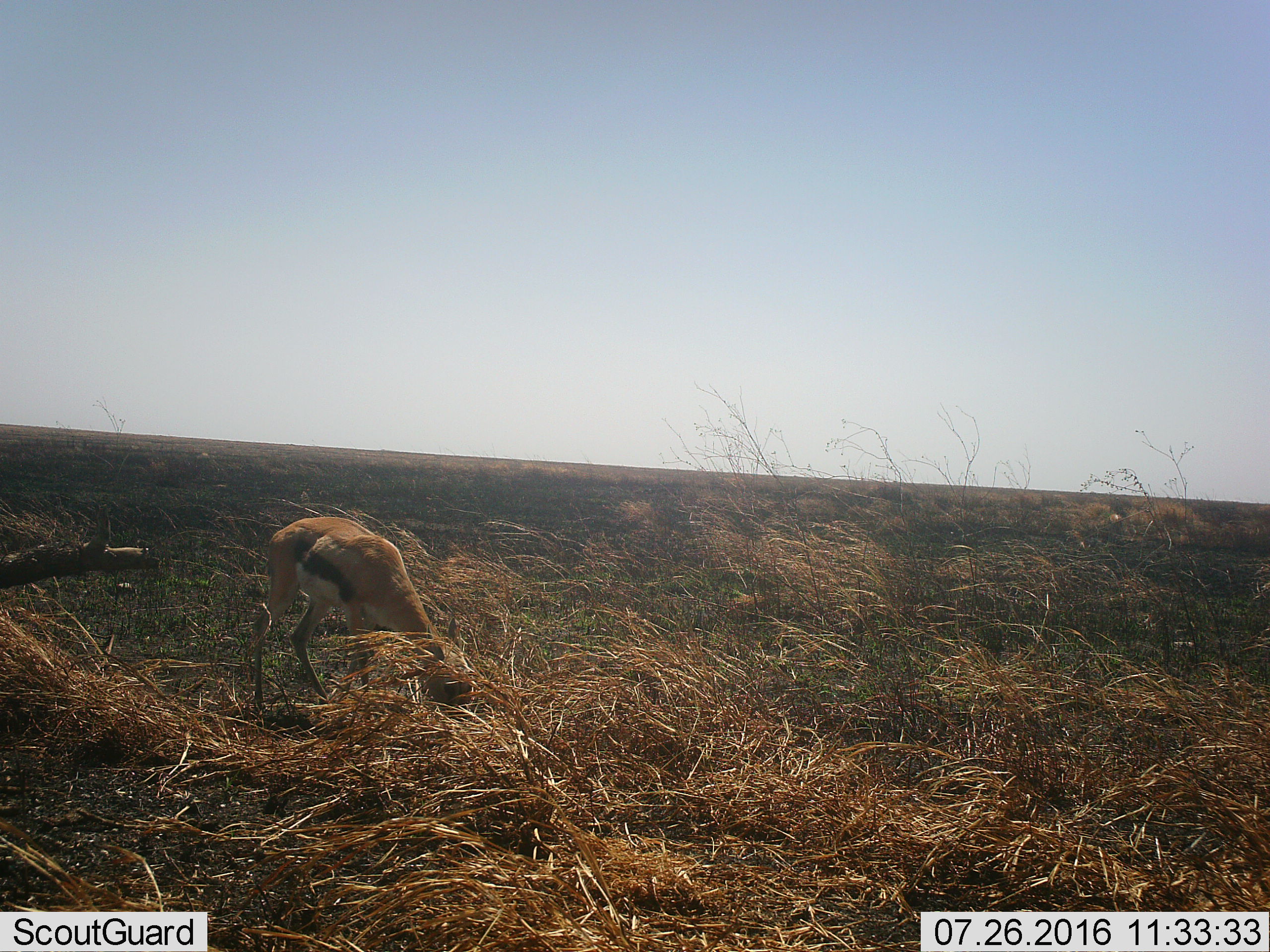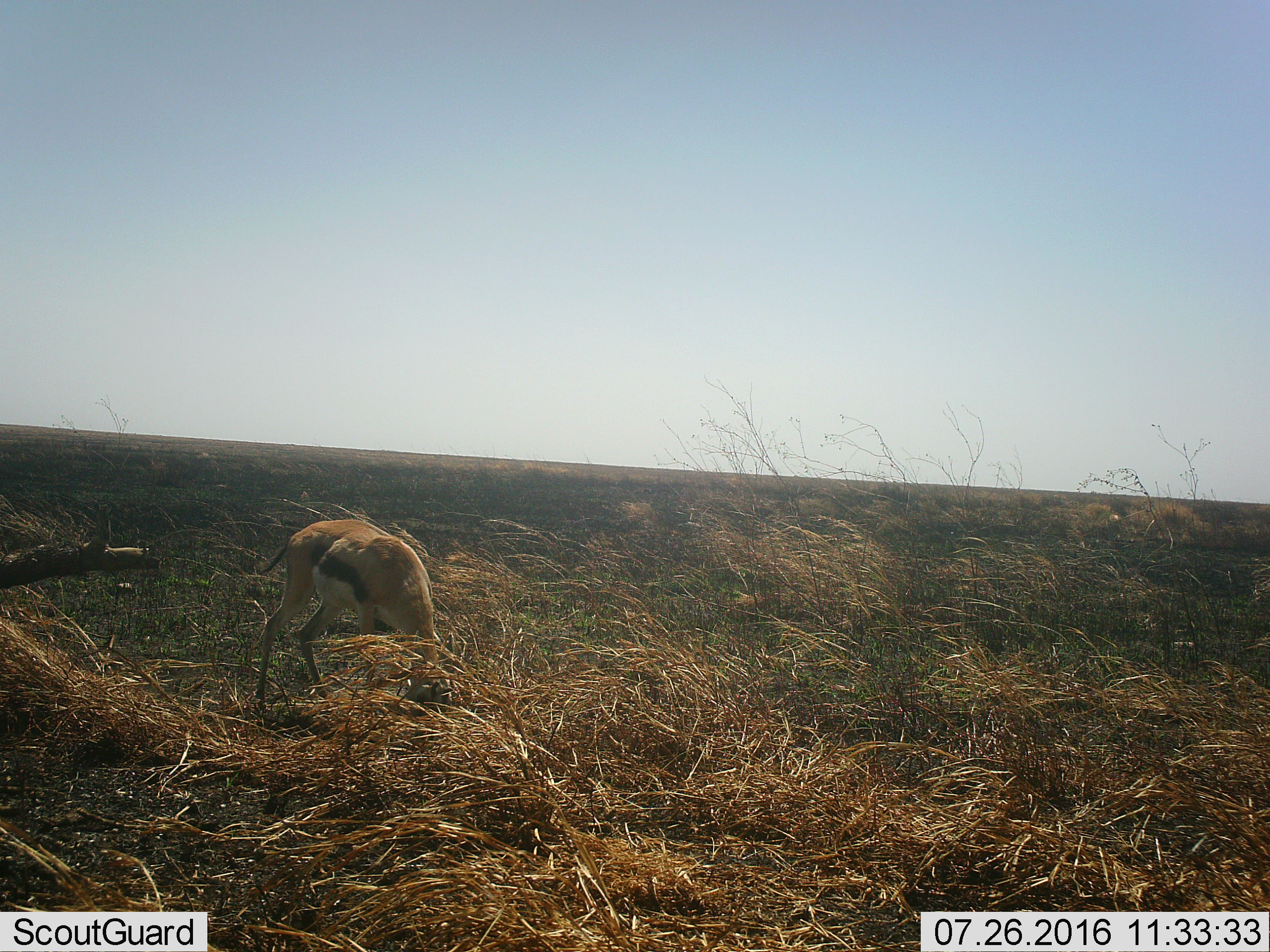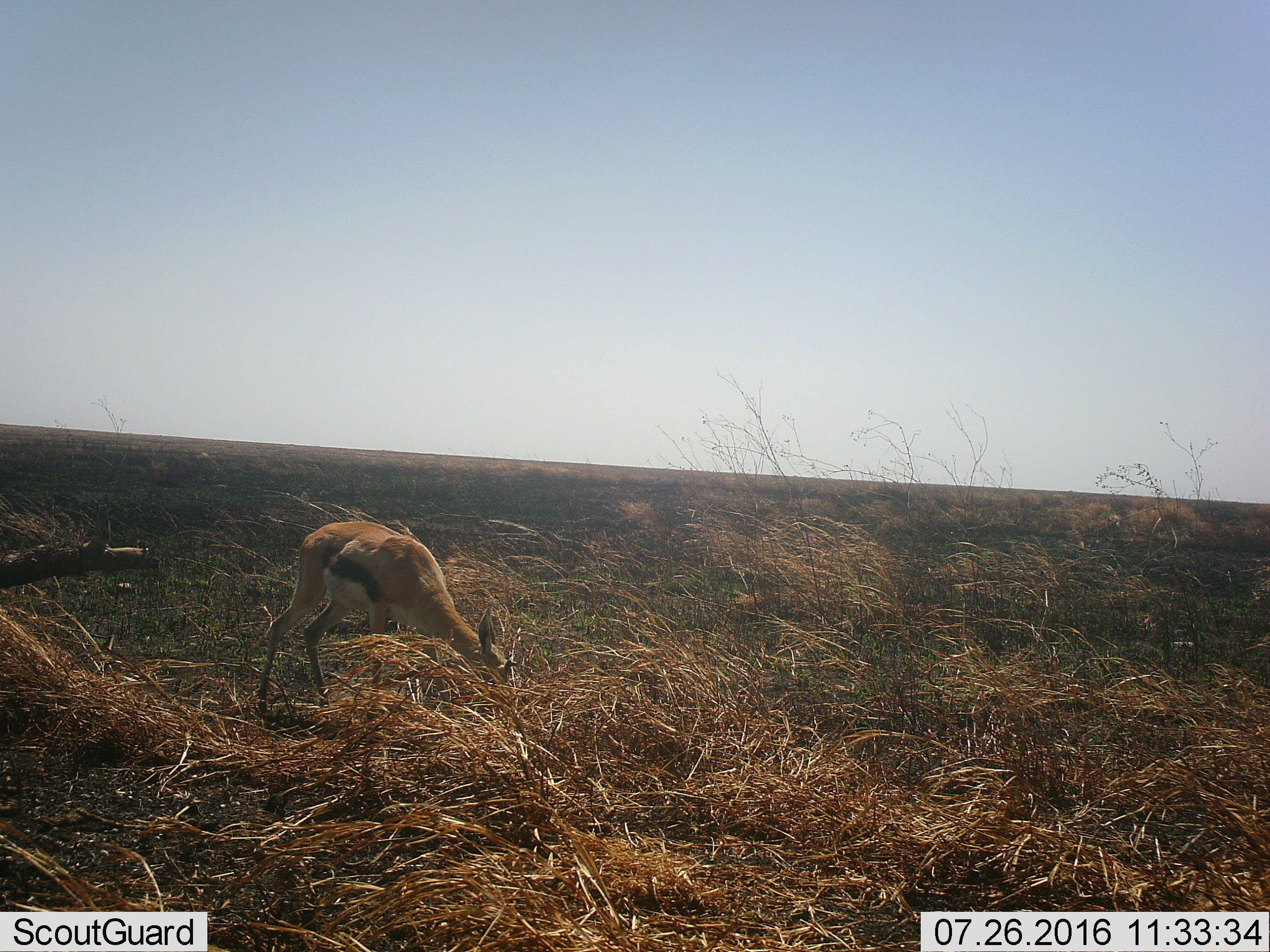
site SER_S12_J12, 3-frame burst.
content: unidentified animal